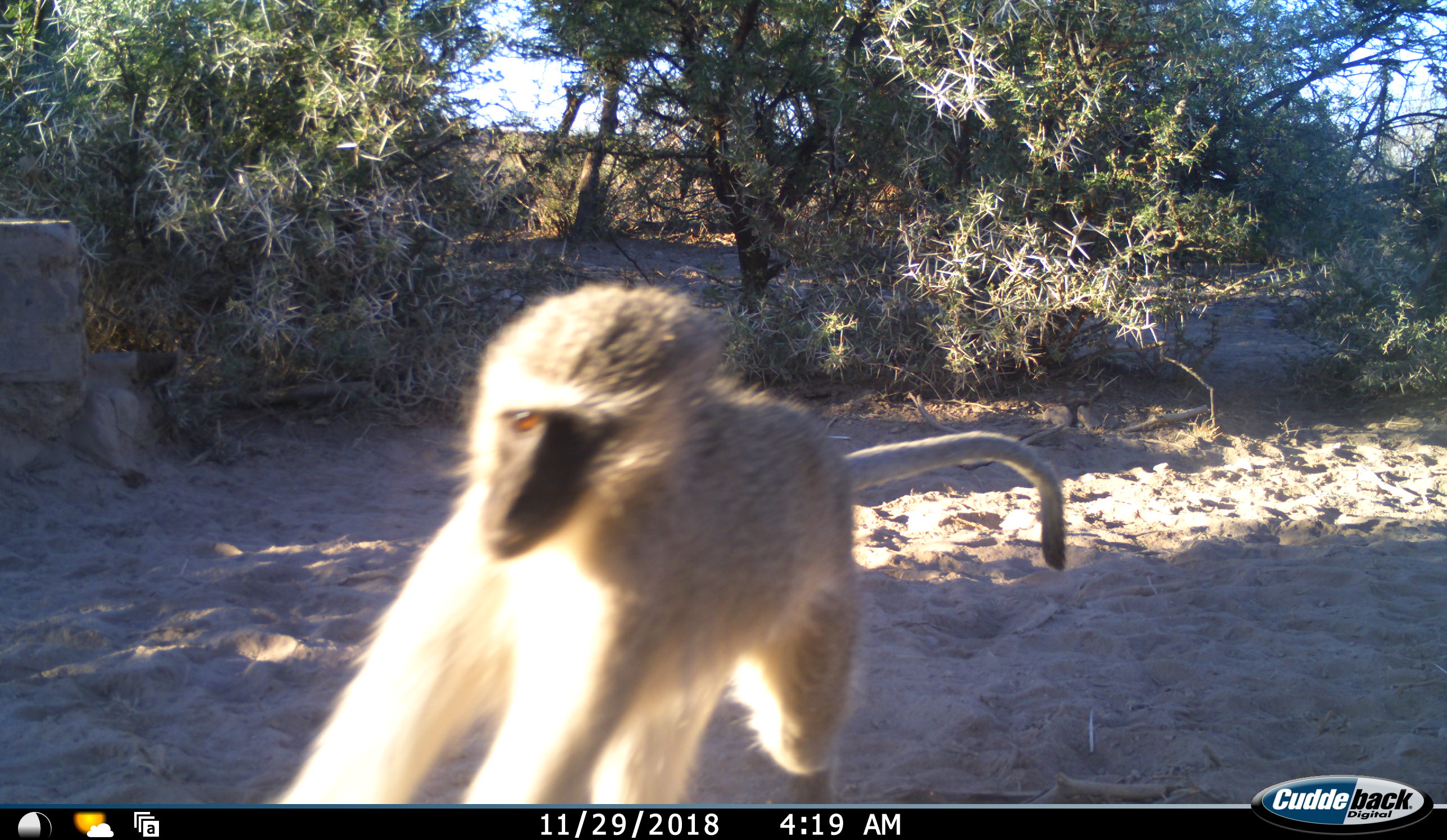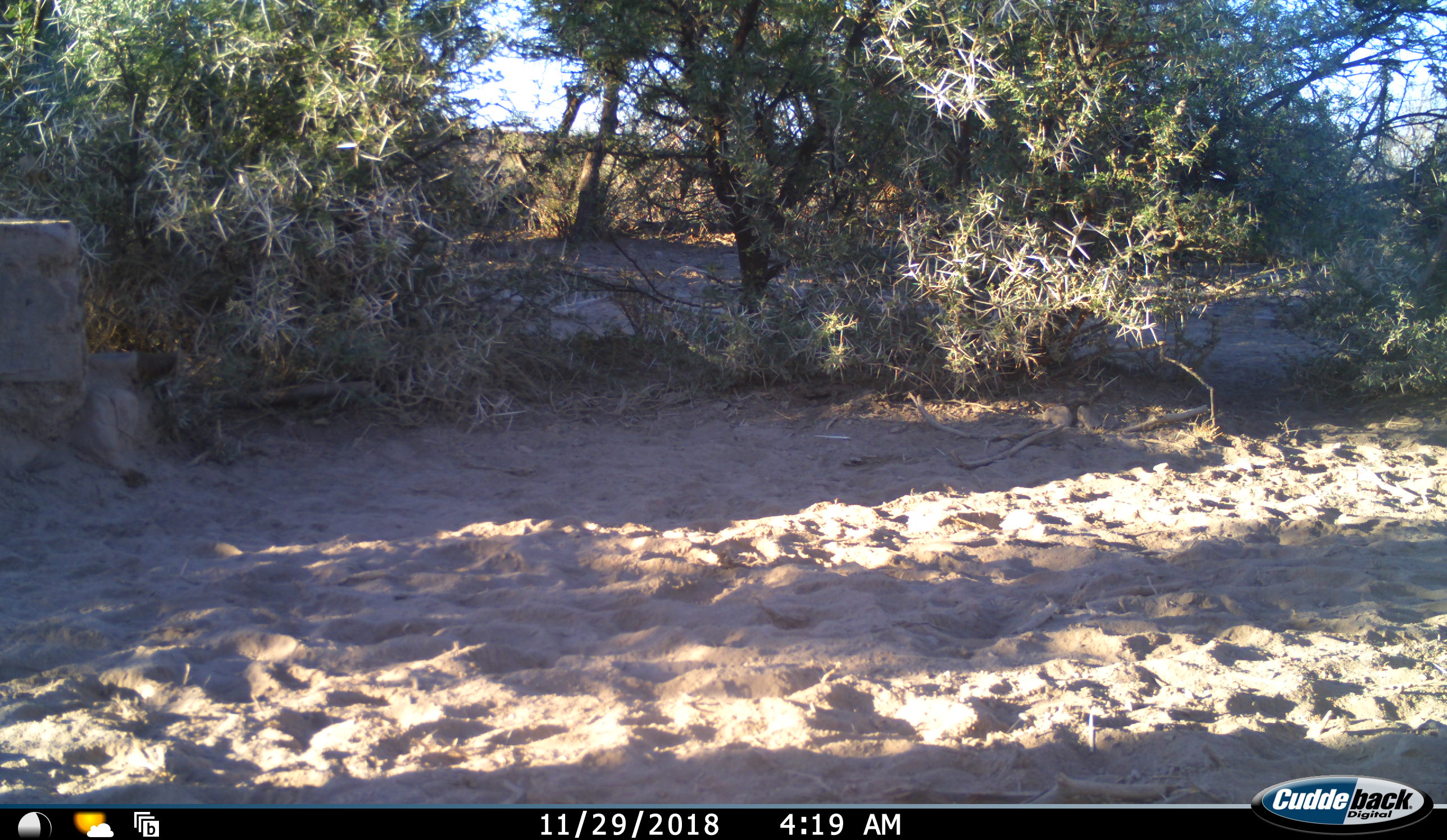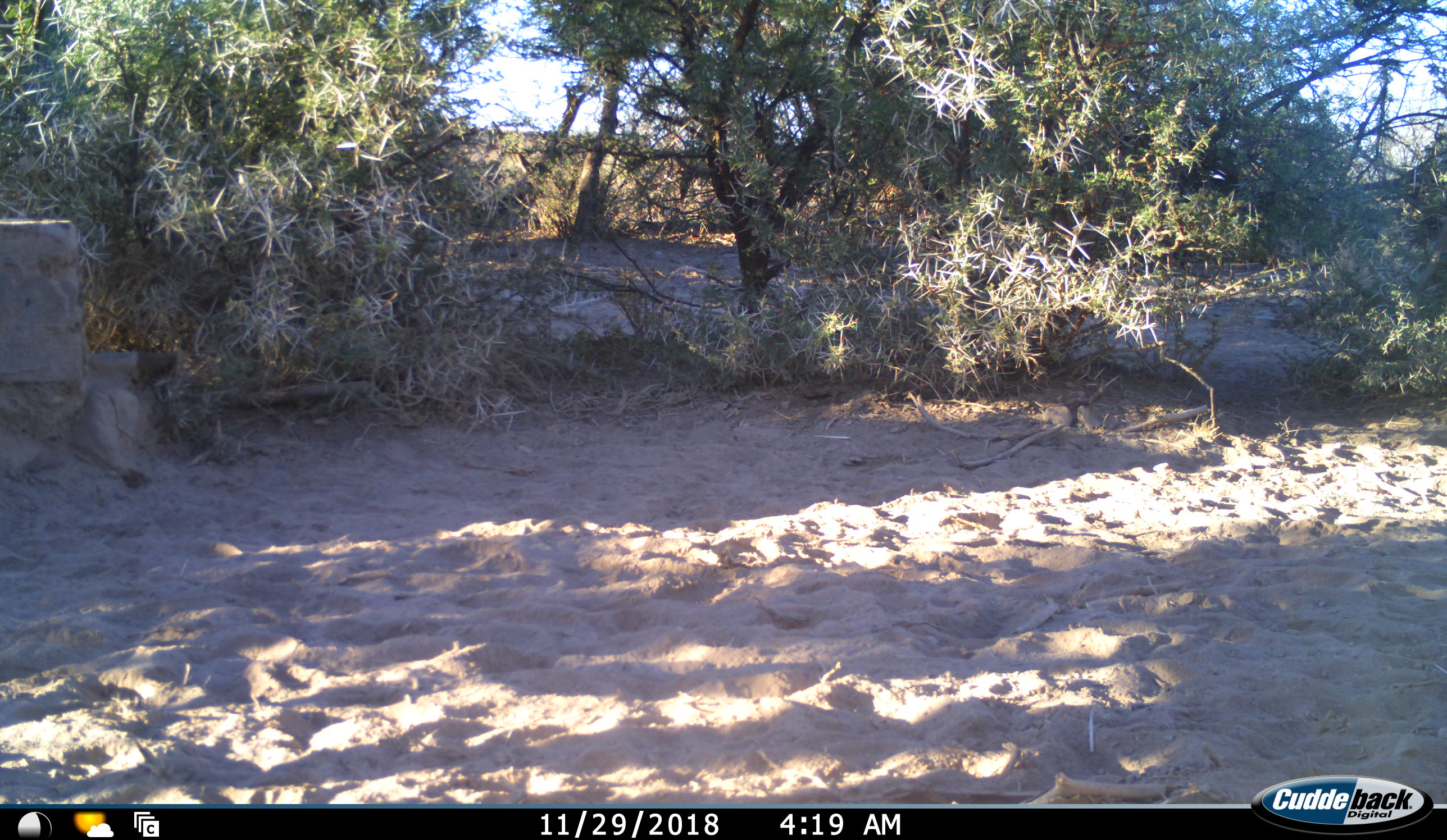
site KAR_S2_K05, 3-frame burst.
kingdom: Animalia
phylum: Chordata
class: Mammalia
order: Primates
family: Cercopithecidae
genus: Chlorocebus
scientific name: Chlorocebus pygerythrus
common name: vervet monkey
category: monkeyvervet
Monkeyvervet (vervet monkey) (Chlorocebus pygerythrus), count 1. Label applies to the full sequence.